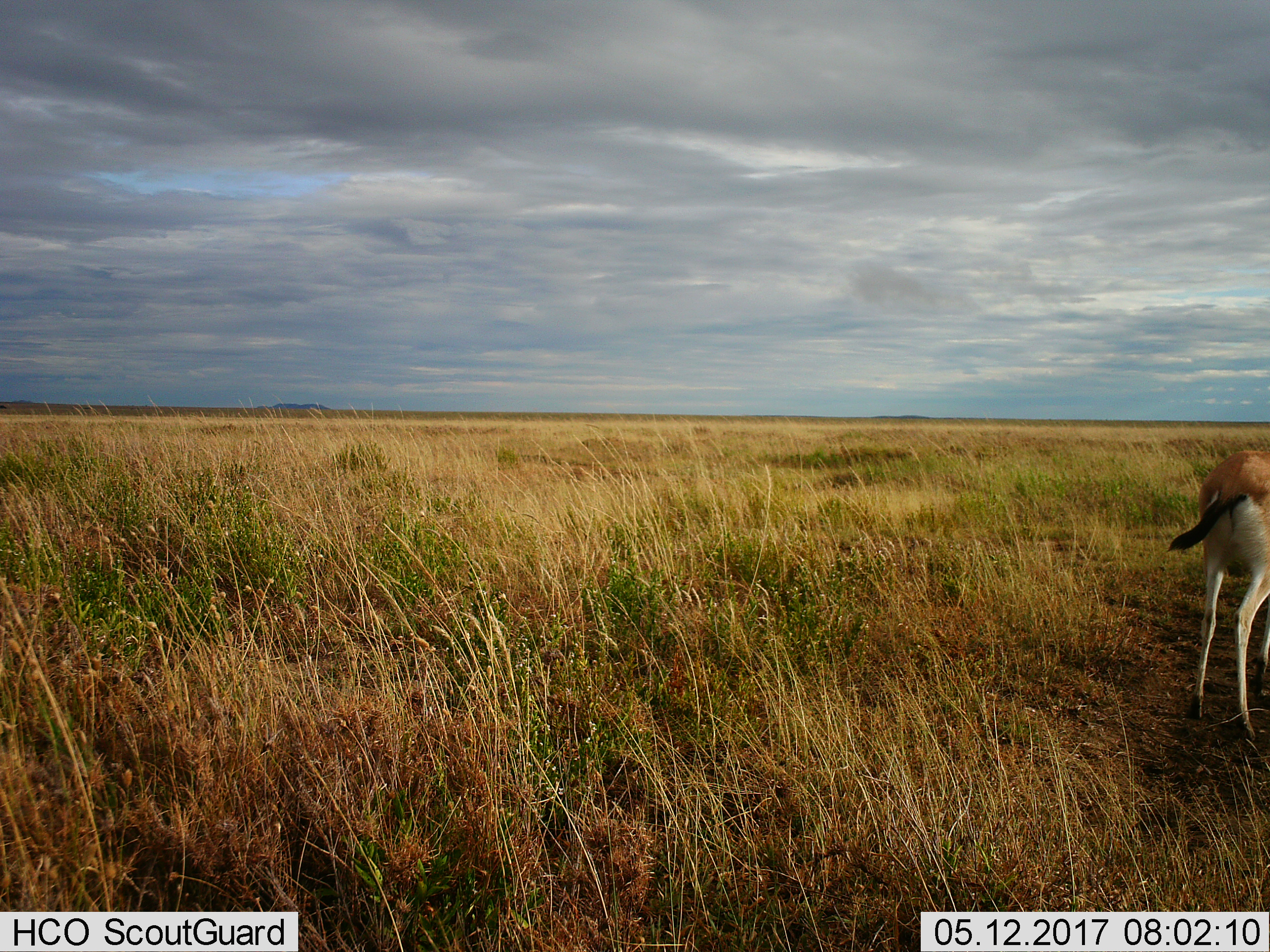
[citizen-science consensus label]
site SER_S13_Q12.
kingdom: Animalia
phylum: Chordata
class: Mammalia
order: Artiodactyla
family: Bovidae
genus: Eudorcas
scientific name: Eudorcas thomsonii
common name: thomson's gazelle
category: gazellethomsons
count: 1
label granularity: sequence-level